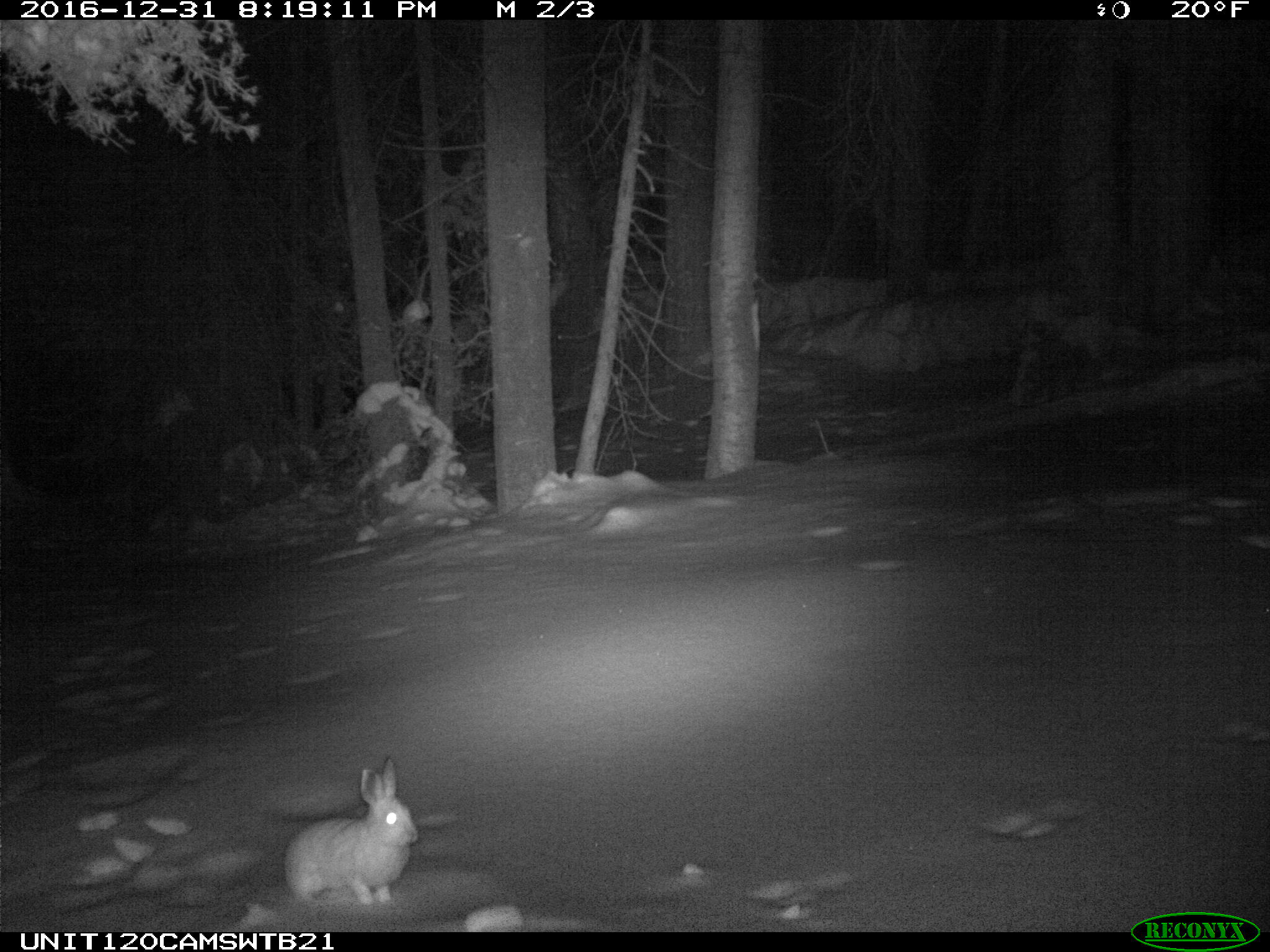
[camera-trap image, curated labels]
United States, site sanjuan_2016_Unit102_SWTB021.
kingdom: Animalia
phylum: Chordata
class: Mammalia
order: Lagomorpha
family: Leporidae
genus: Lepus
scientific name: Lepus americanus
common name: snowshoe hare